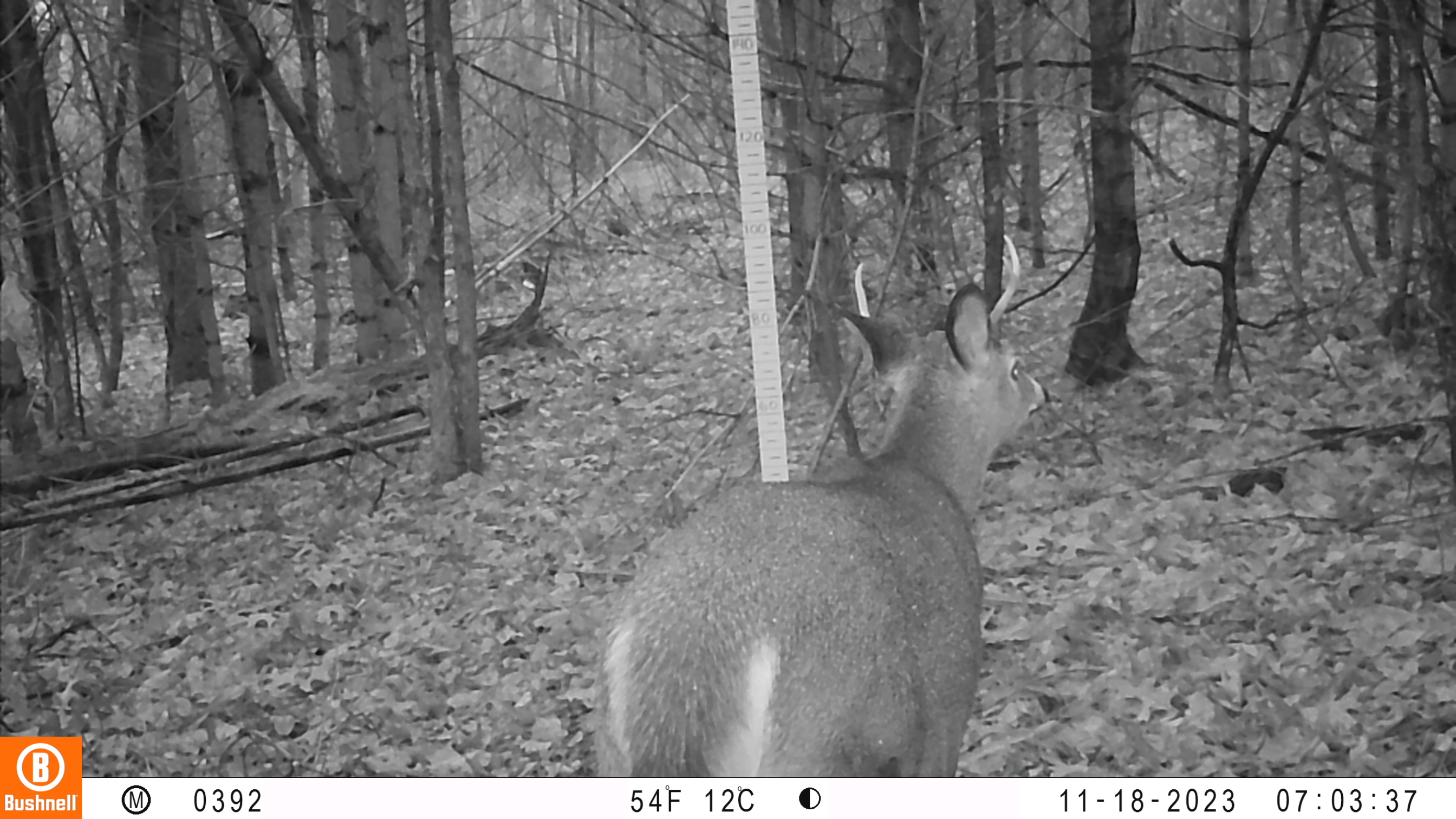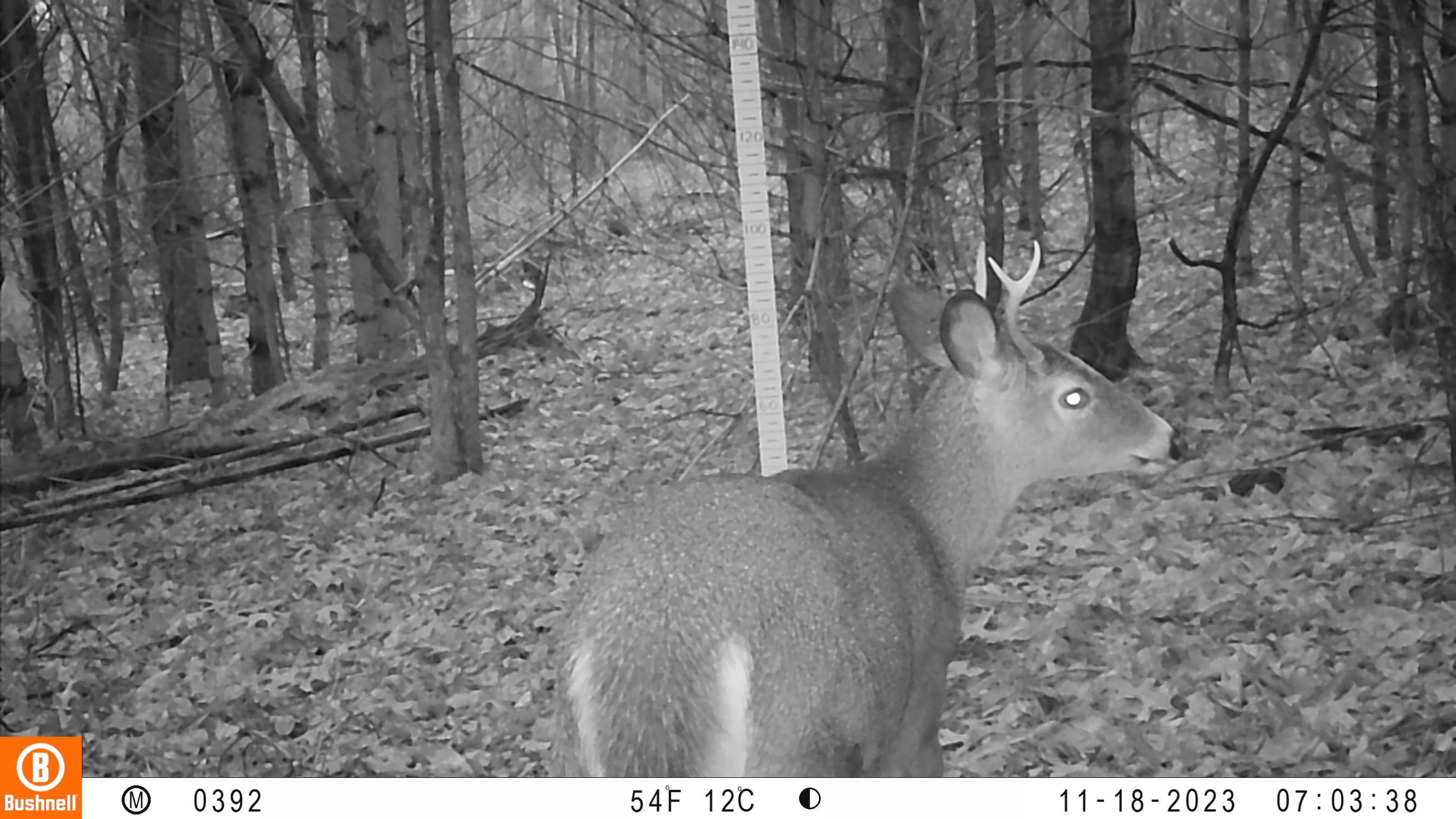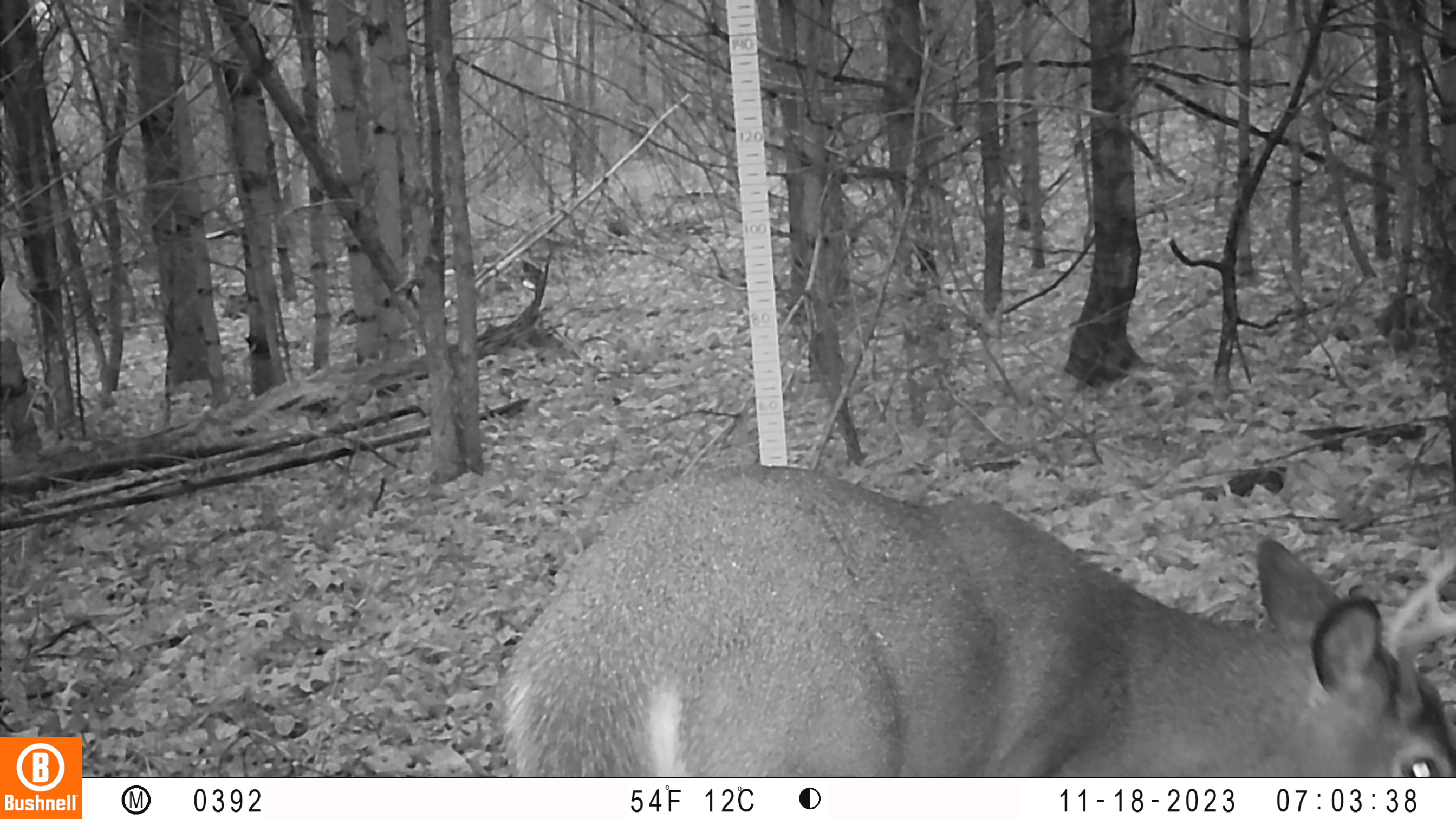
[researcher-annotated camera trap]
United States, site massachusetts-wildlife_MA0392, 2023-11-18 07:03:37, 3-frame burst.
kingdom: Animalia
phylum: Chordata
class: Mammalia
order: Artiodactyla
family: Cervidae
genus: Odocoileus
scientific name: Odocoileus virginianus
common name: white-tailed deer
White-tailed deer (Odocoileus virginianus).